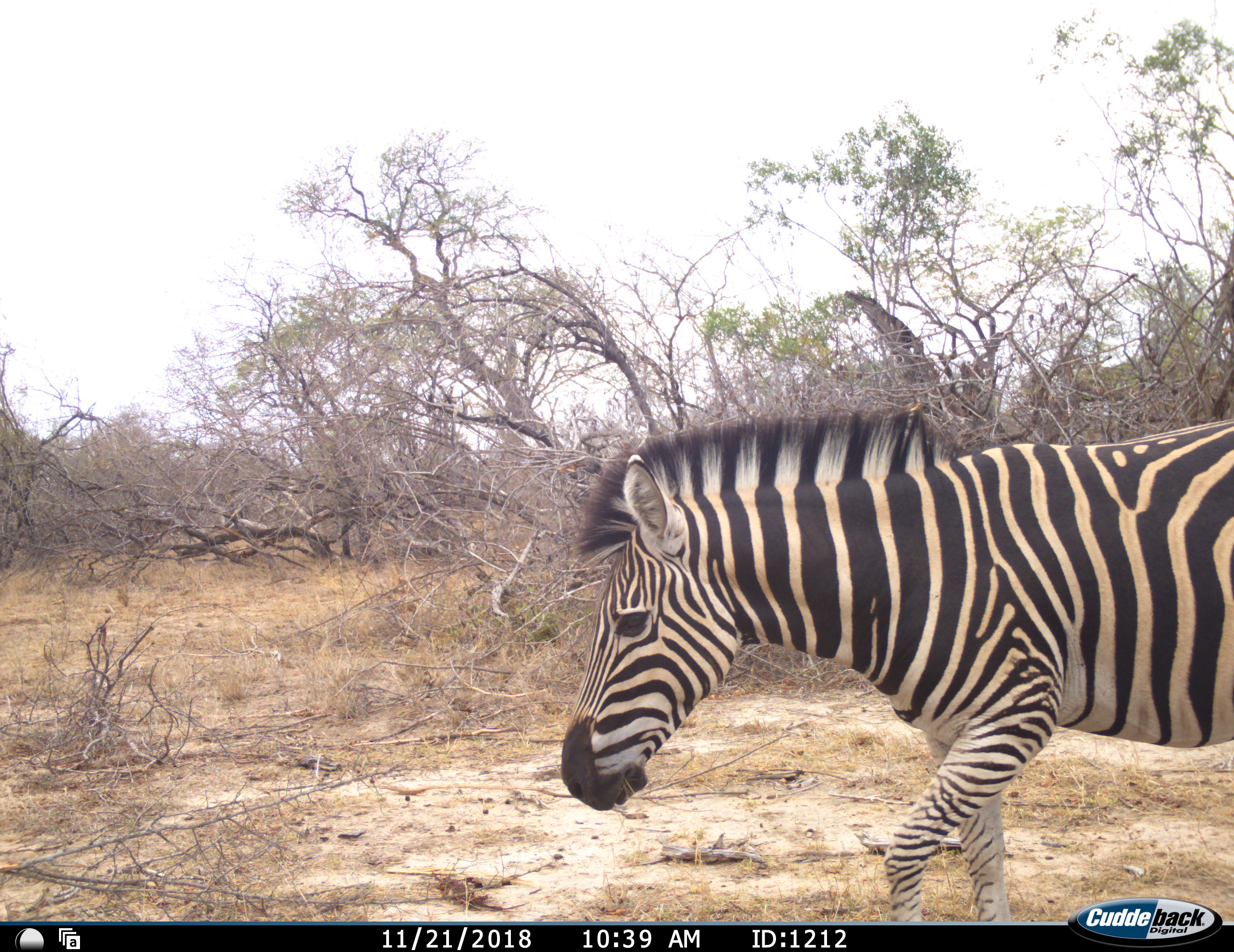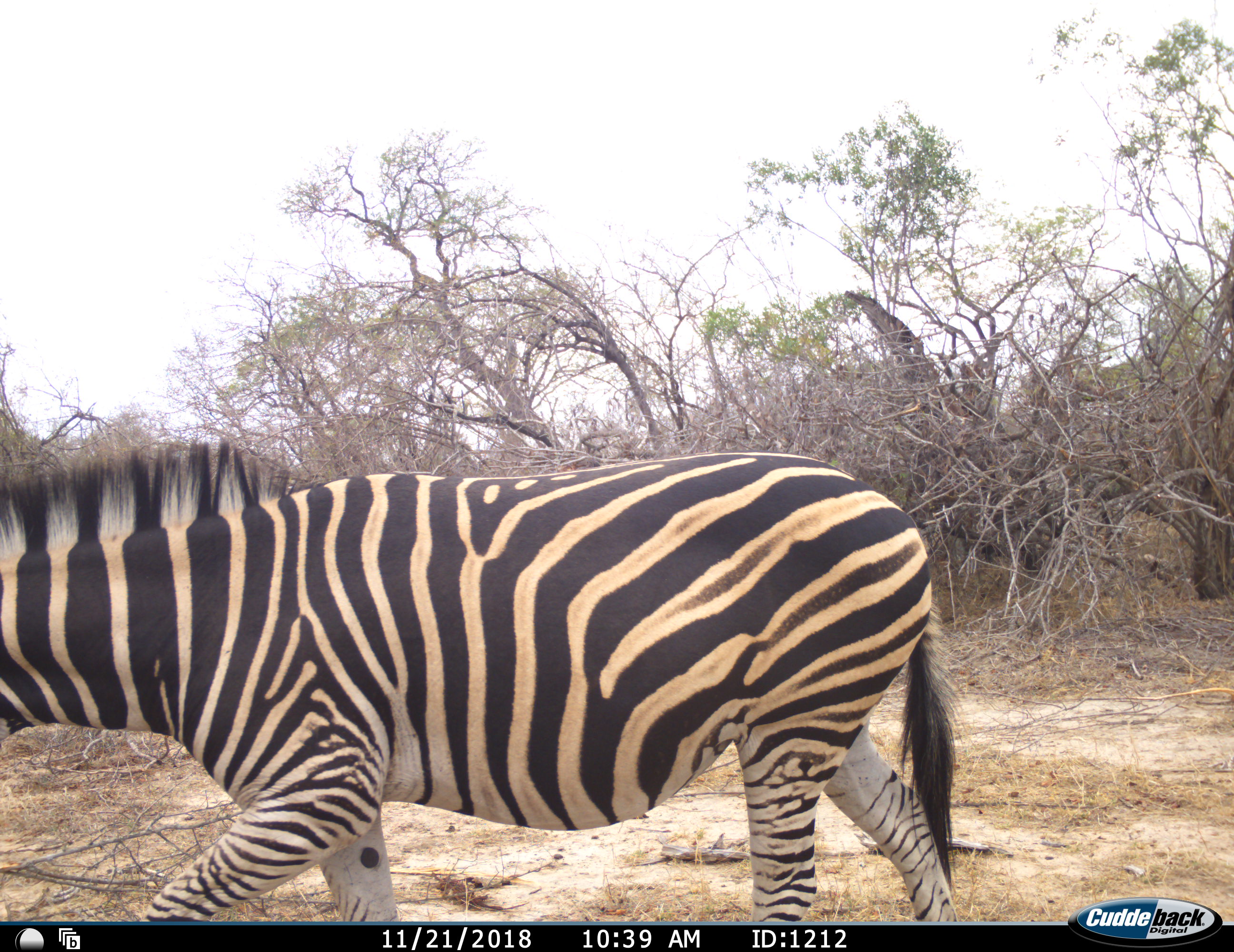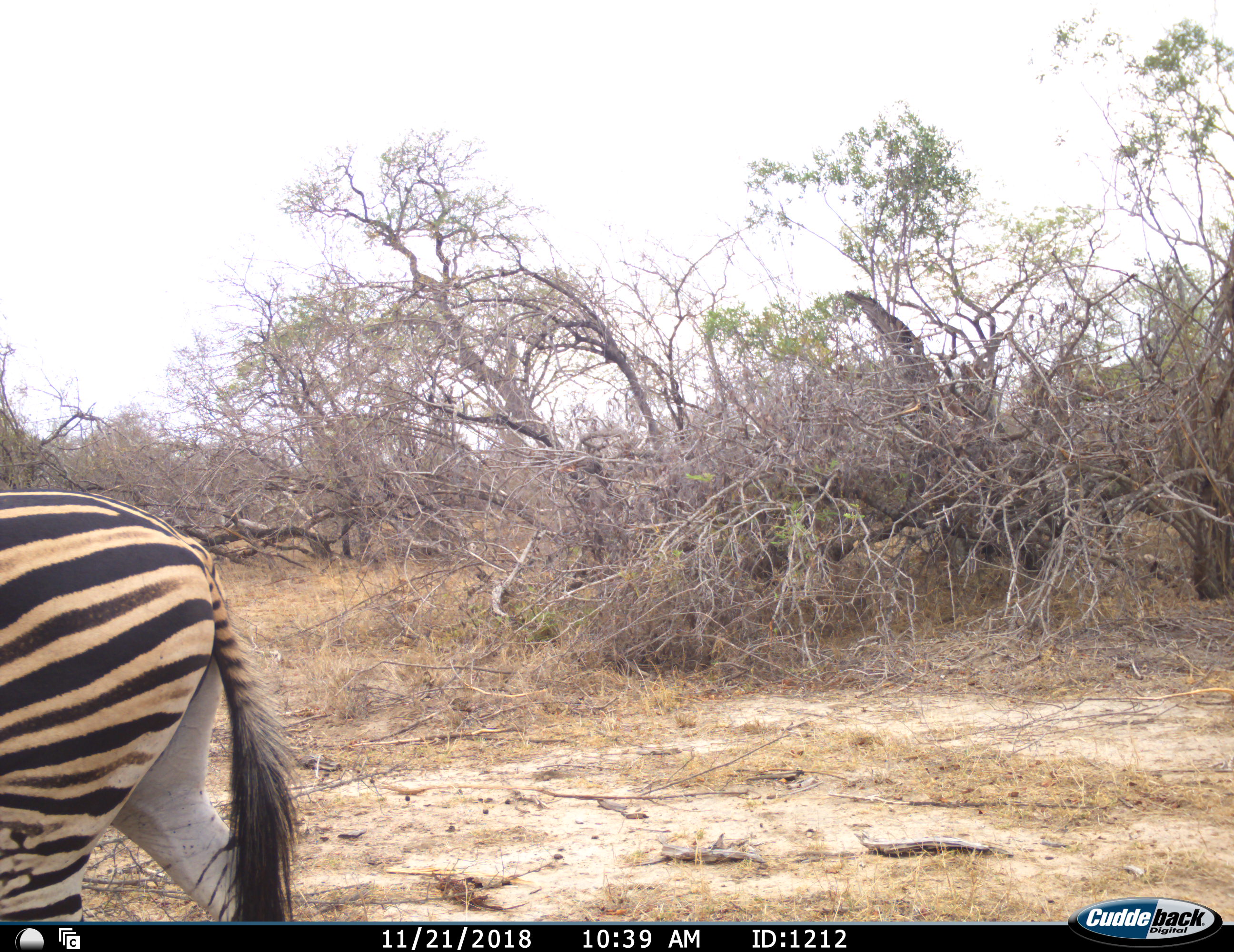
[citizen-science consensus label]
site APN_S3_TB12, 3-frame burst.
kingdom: Animalia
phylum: Chordata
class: Mammalia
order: Perissodactyla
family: Equidae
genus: Equus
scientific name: Equus quagga burchellii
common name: burchell's zebra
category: zebraburchells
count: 1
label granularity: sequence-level